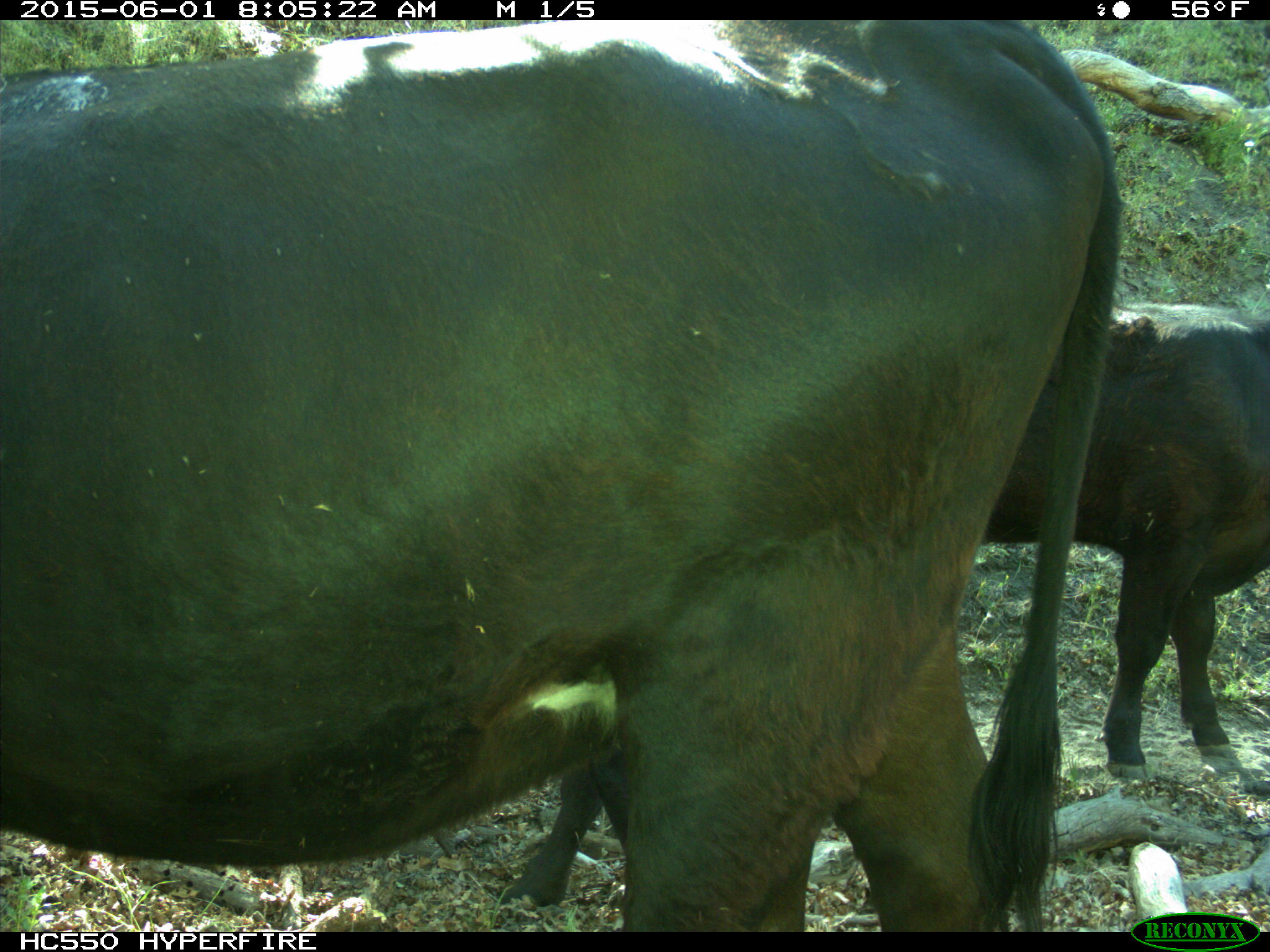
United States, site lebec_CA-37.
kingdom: Animalia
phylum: Chordata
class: Mammalia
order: Artiodactyla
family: Bovidae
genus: Bos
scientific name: Bos taurus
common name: domestic cow